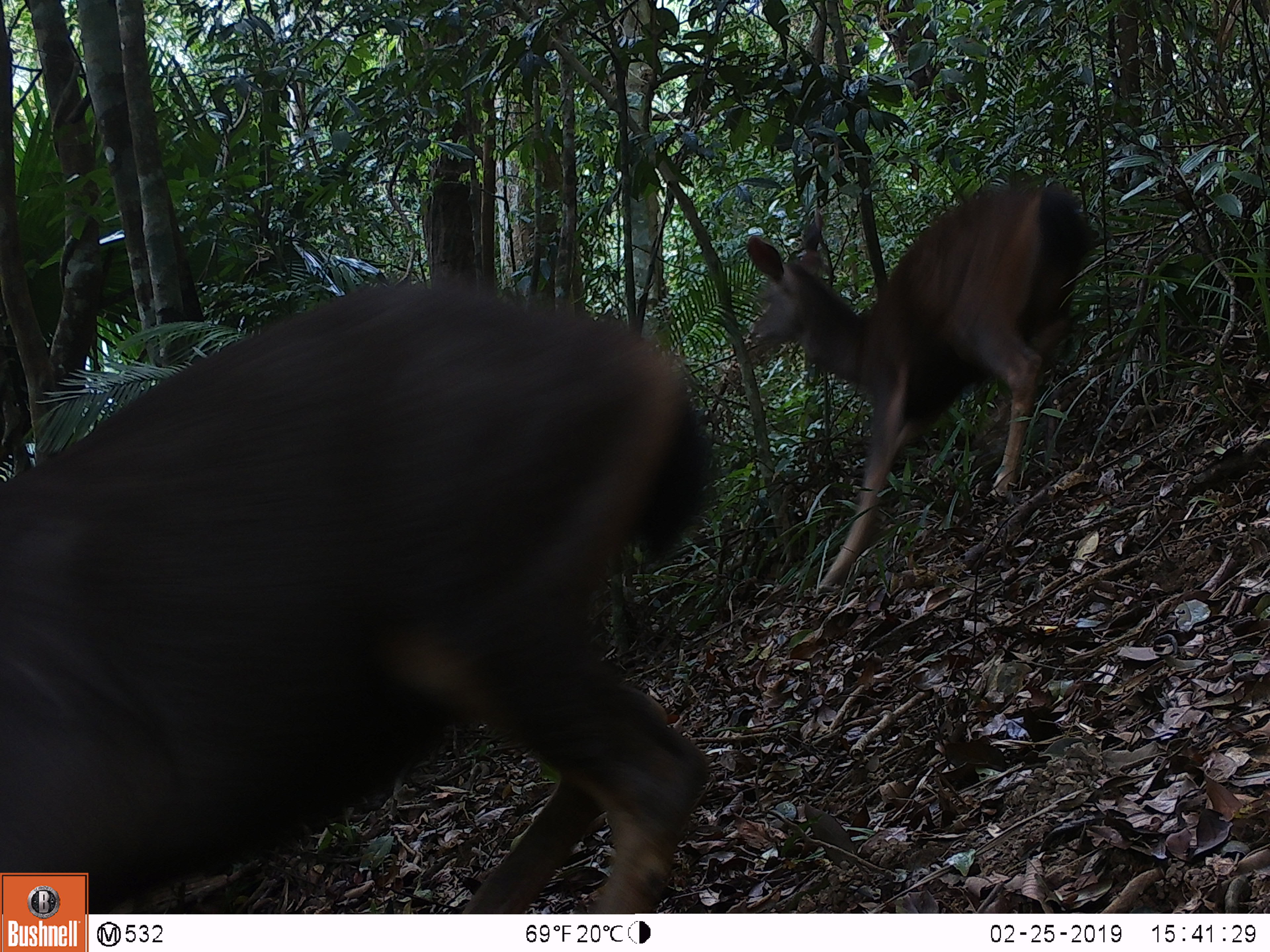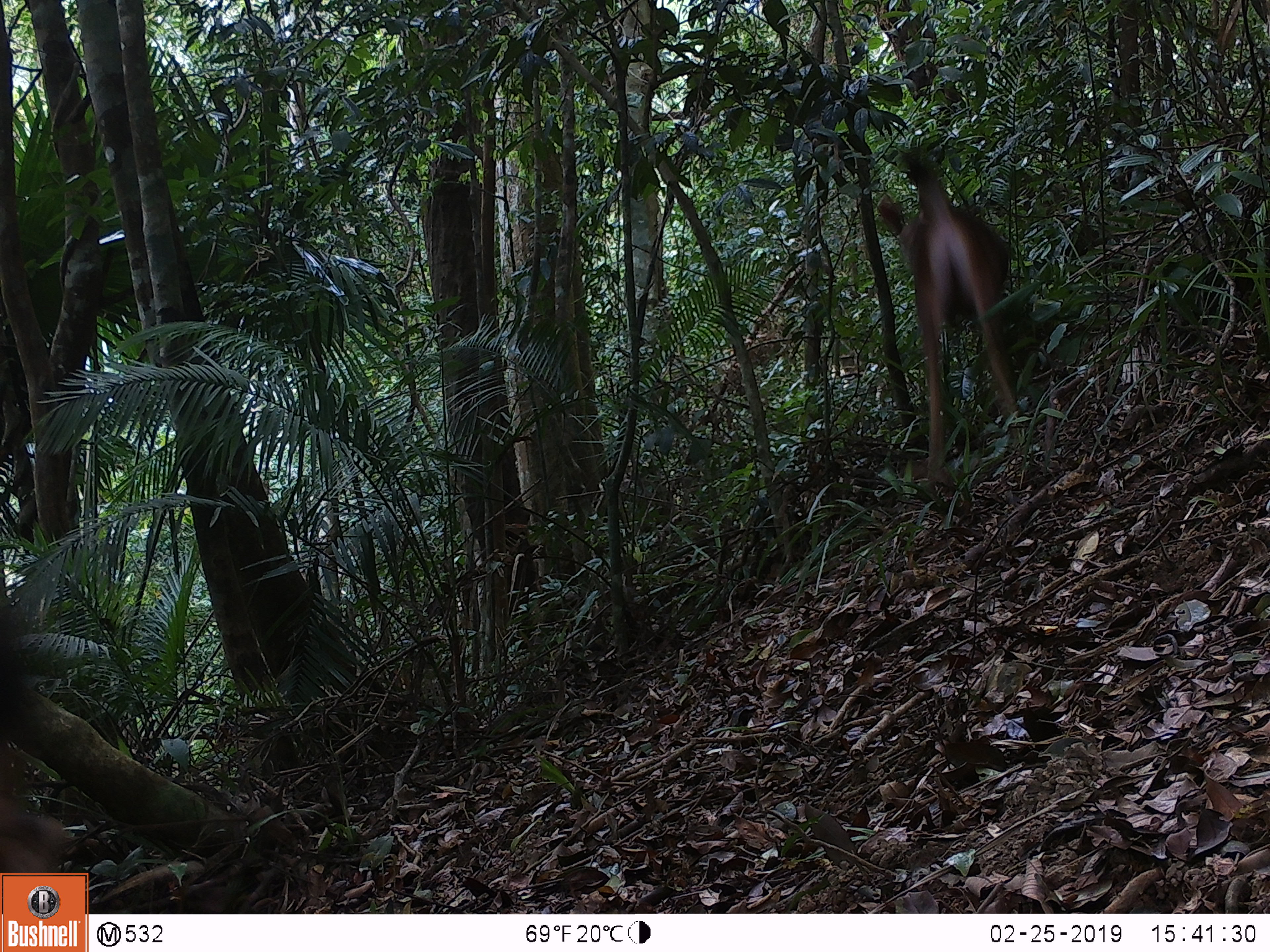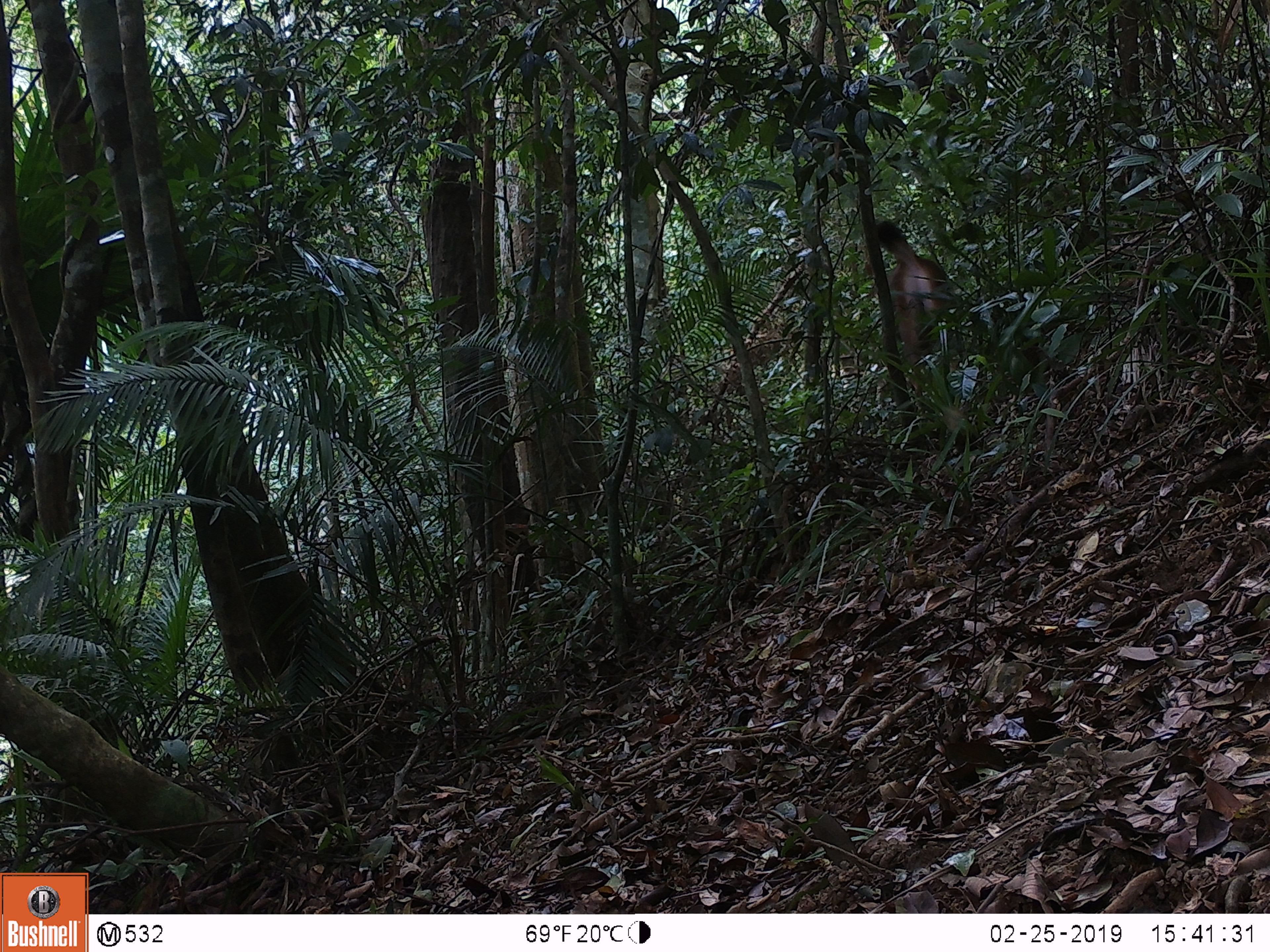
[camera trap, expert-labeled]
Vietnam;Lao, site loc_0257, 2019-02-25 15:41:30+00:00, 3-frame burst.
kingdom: Animalia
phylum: Chordata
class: Mammalia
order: Artiodactyla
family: Cervidae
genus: Rusa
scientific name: Rusa unicolor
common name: sambar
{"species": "sambar (Rusa unicolor)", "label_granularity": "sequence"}